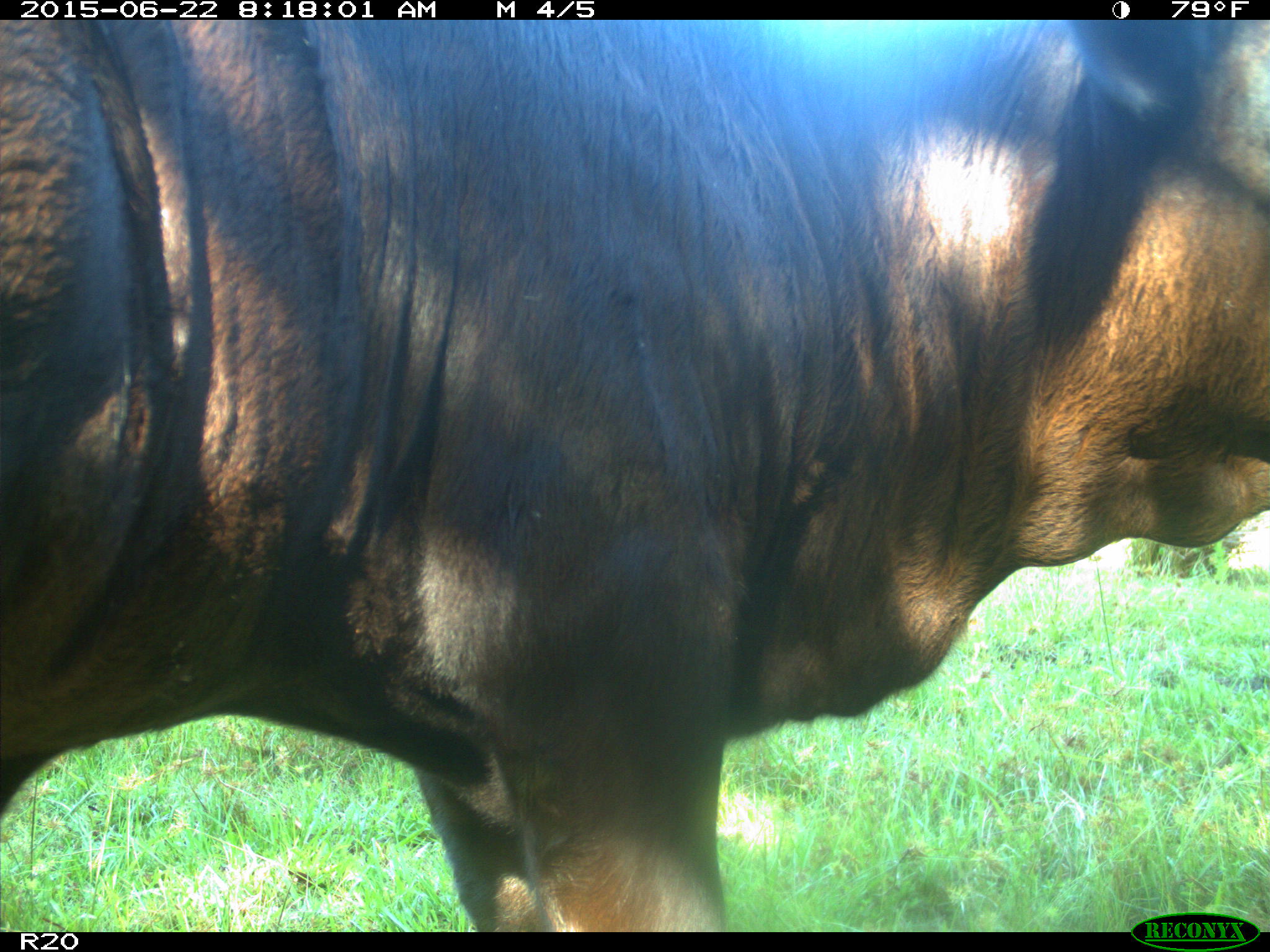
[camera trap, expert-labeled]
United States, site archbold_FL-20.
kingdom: Animalia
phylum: Chordata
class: Mammalia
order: Artiodactyla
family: Bovidae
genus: Bos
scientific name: Bos taurus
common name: domestic cow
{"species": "Bos taurus (domestic cow)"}